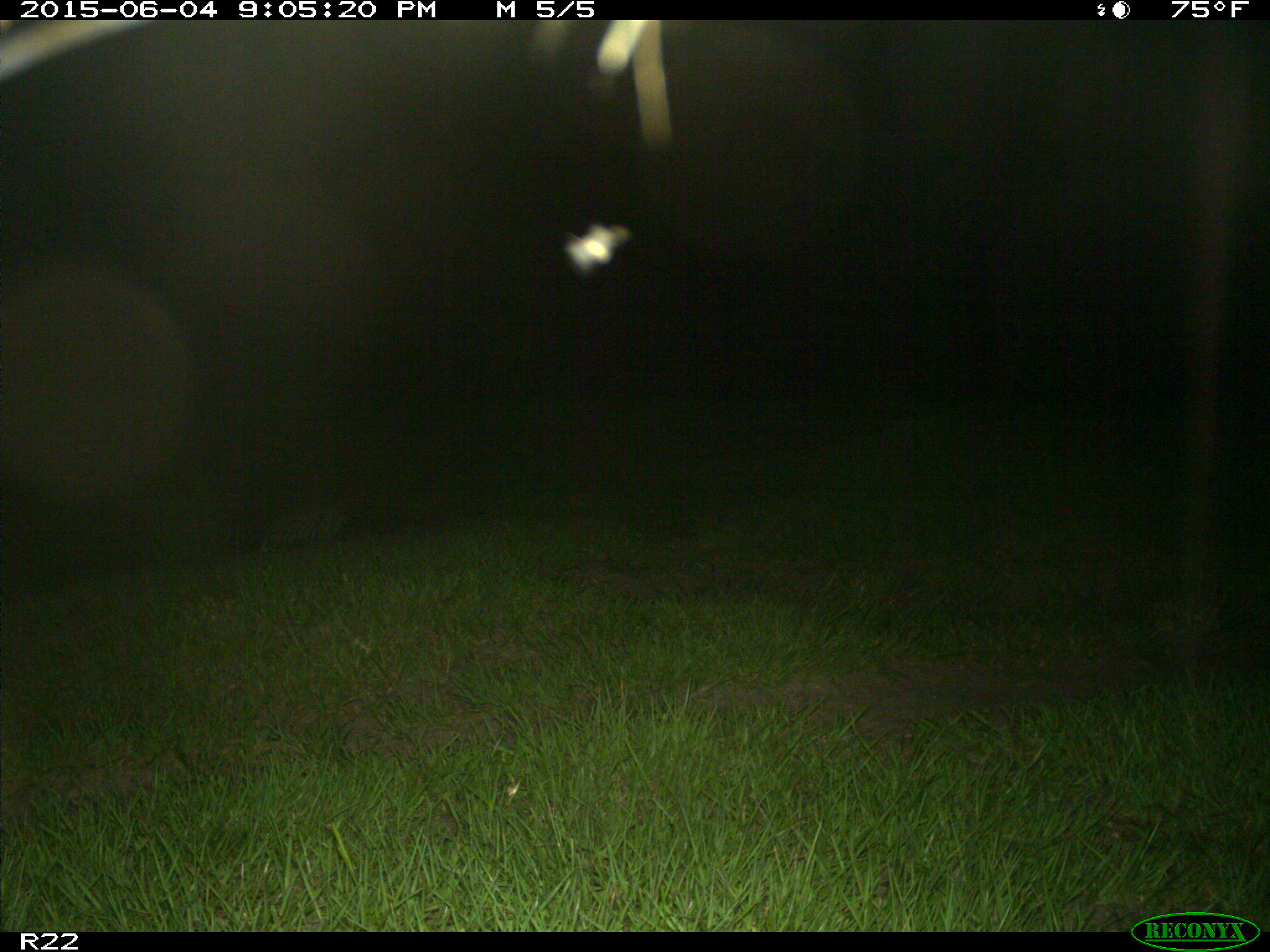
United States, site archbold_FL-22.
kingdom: Animalia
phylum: Chordata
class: Mammalia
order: Artiodactyla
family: Bovidae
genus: Bos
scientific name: Bos taurus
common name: domestic cow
Bos taurus (domestic cow).